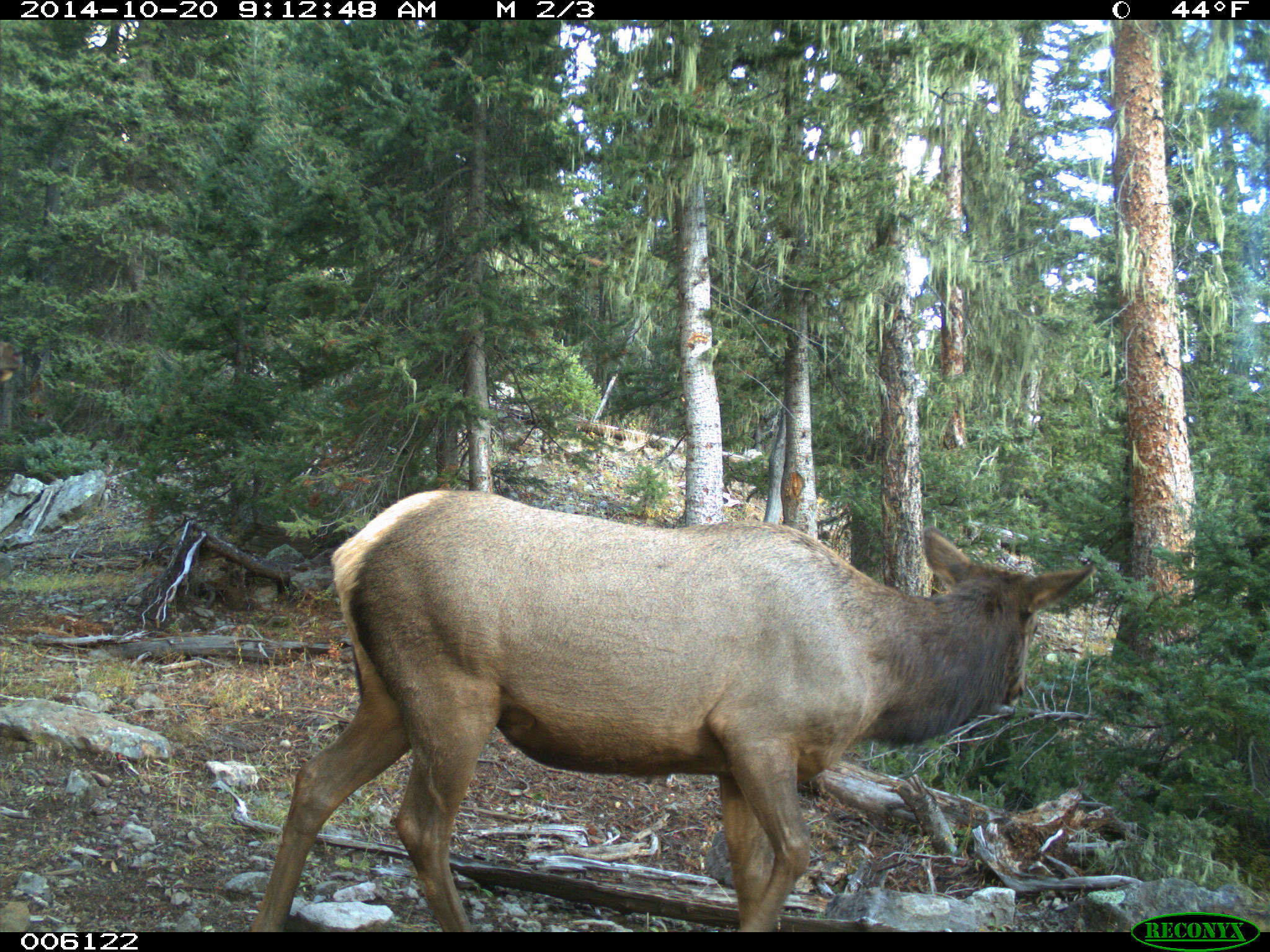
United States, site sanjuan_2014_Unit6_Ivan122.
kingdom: Animalia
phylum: Chordata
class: Mammalia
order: Artiodactyla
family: Cervidae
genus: Cervus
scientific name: Cervus elaphus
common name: red deer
Cervus elaphus (red deer).